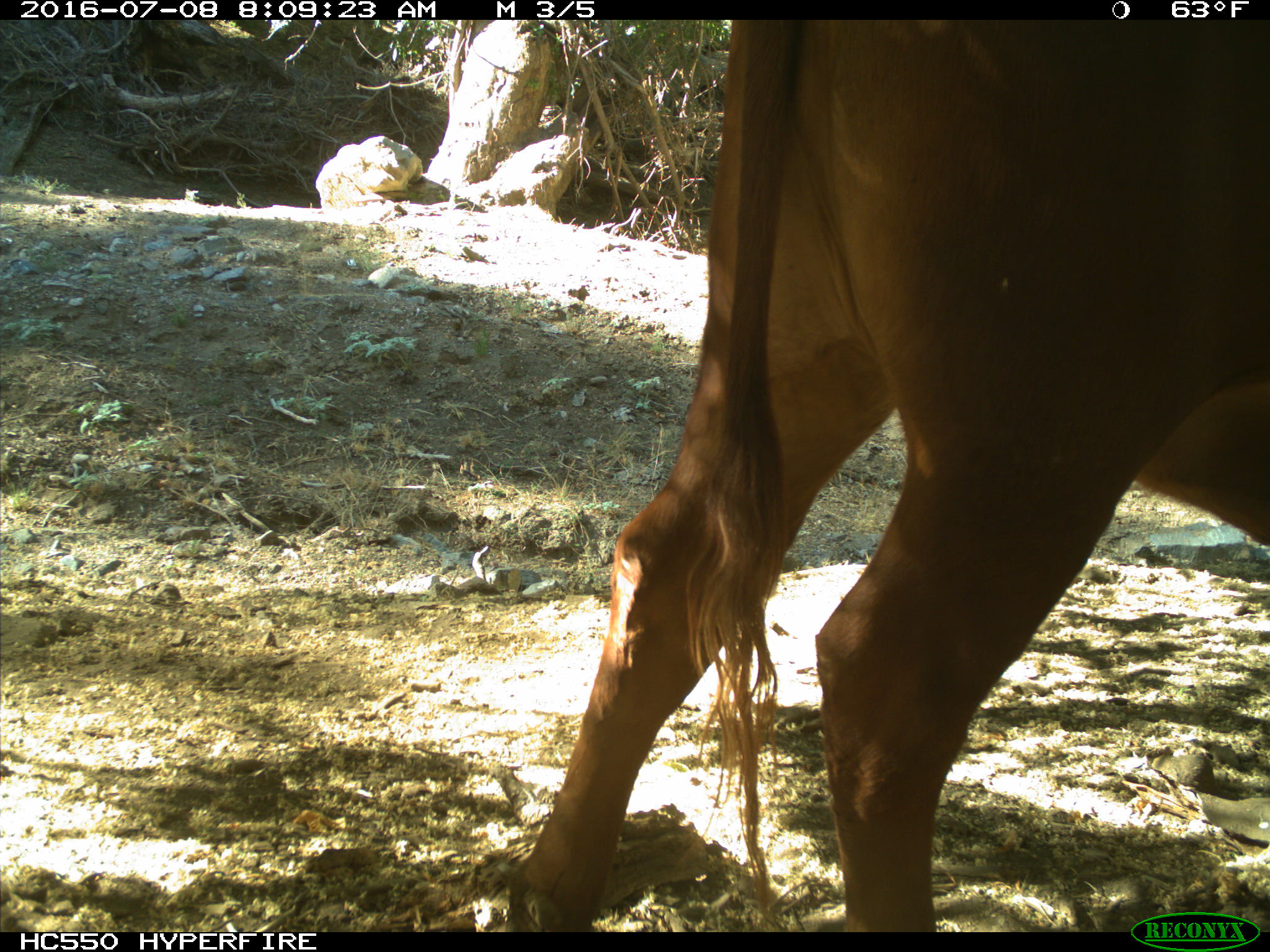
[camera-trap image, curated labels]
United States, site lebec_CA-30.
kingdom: Animalia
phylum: Chordata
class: Mammalia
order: Artiodactyla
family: Bovidae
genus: Bos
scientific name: Bos taurus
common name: domestic cow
Bos taurus (domestic cow).